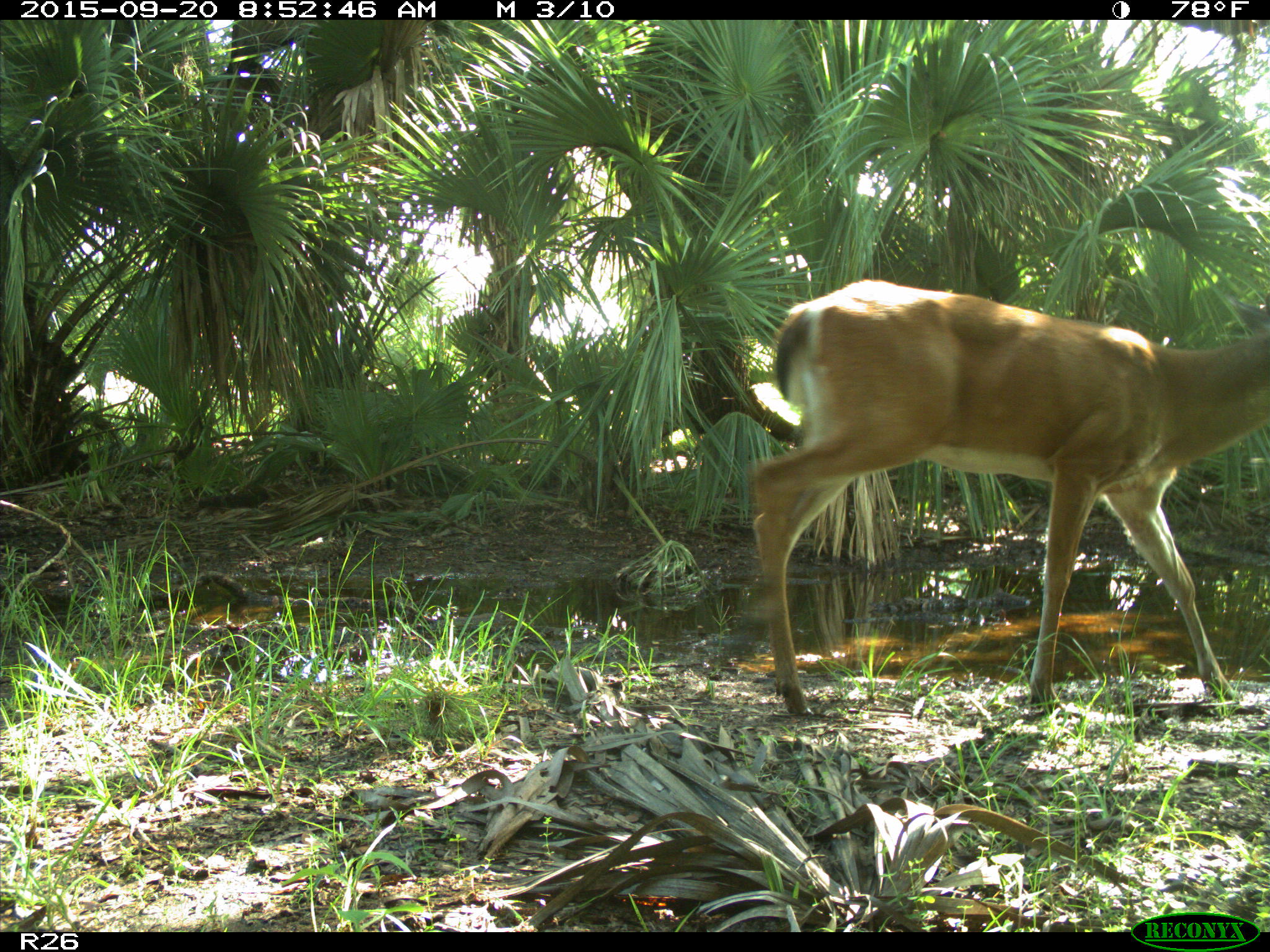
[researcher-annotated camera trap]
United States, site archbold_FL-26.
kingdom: Animalia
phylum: Chordata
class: Mammalia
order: Artiodactyla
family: Cervidae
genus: Odocoileus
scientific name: Odocoileus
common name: deer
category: unidentified deer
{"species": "unidentified deer (deer) (Odocoileus)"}